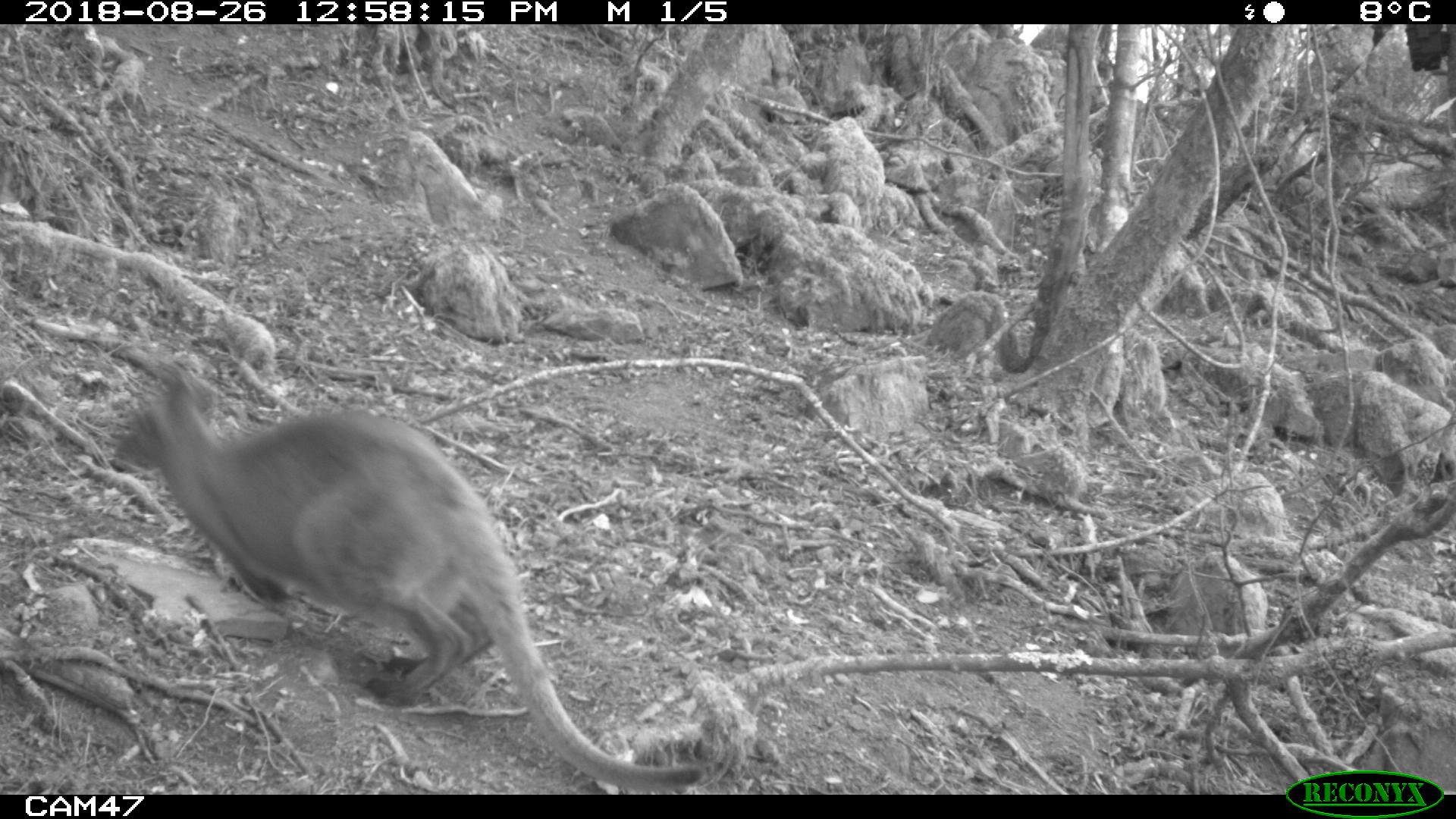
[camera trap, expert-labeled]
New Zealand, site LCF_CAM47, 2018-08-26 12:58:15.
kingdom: Animalia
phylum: Chordata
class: Mammalia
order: Diprotodontia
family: Macropodidae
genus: Notamacropus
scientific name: Notamacropus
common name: wallaby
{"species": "wallaby (Notamacropus)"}